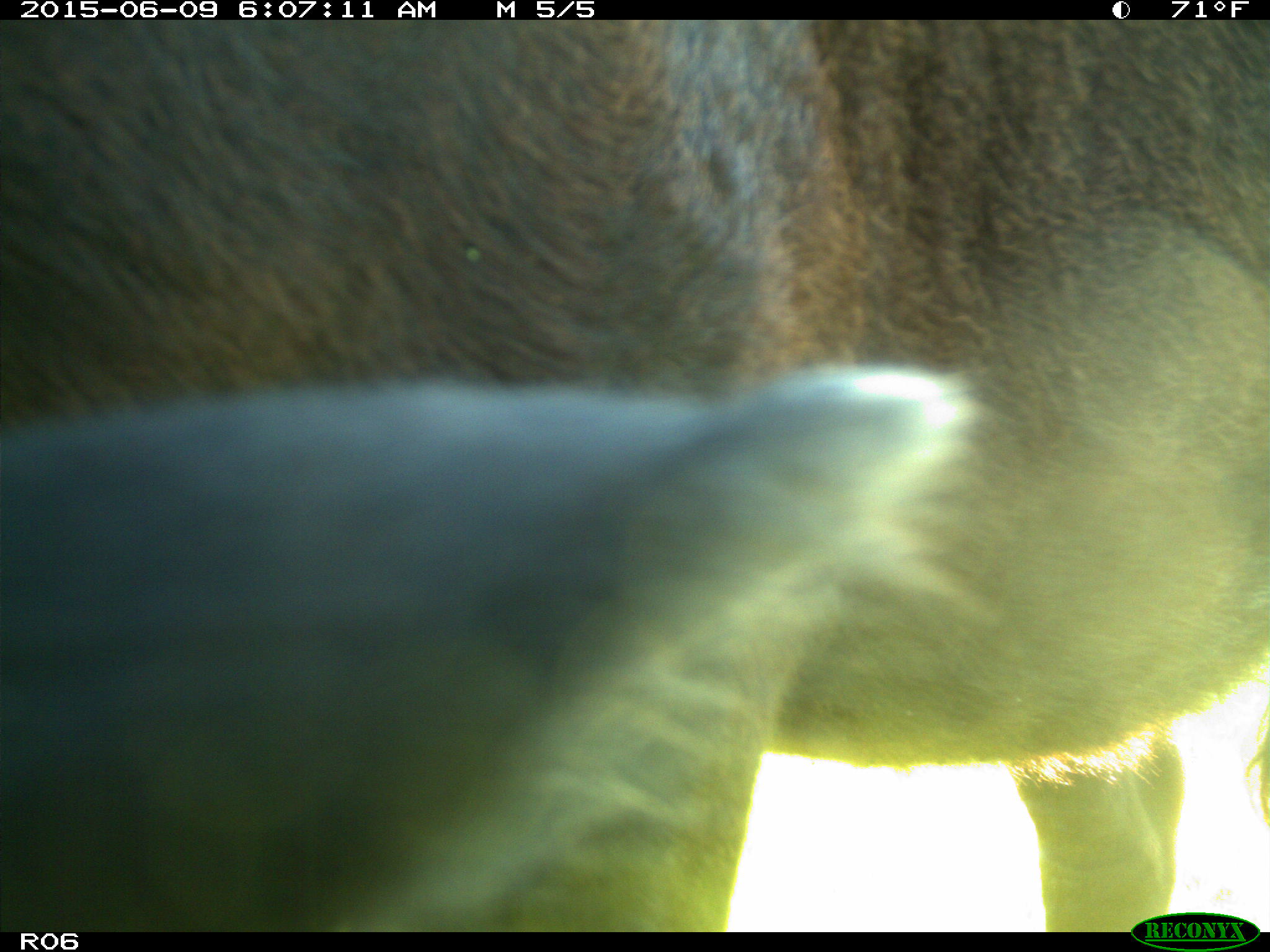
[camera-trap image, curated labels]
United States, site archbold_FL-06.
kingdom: Animalia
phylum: Chordata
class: Mammalia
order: Artiodactyla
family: Bovidae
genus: Bos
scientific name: Bos taurus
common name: domestic cow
Bos taurus (domestic cow).